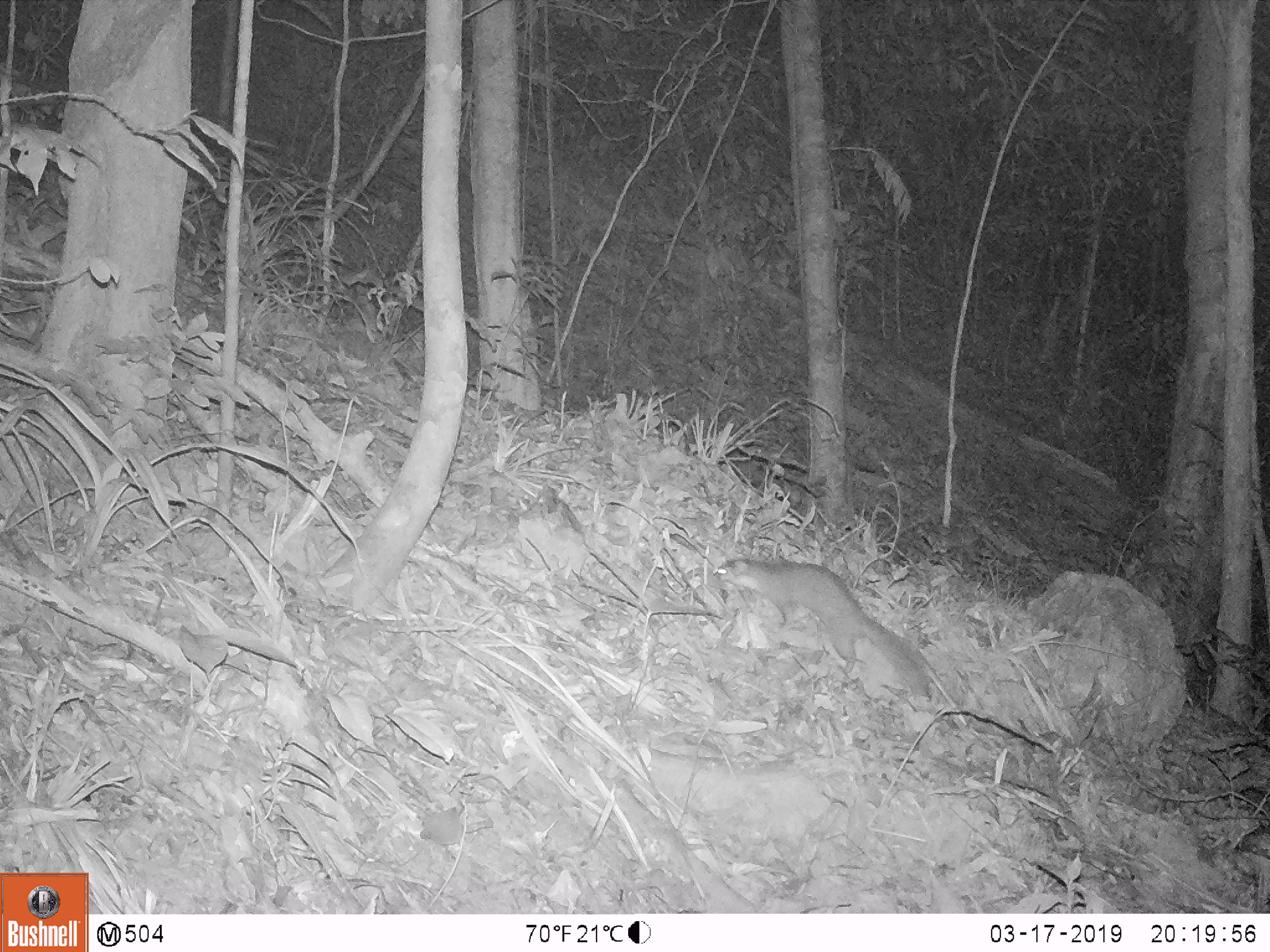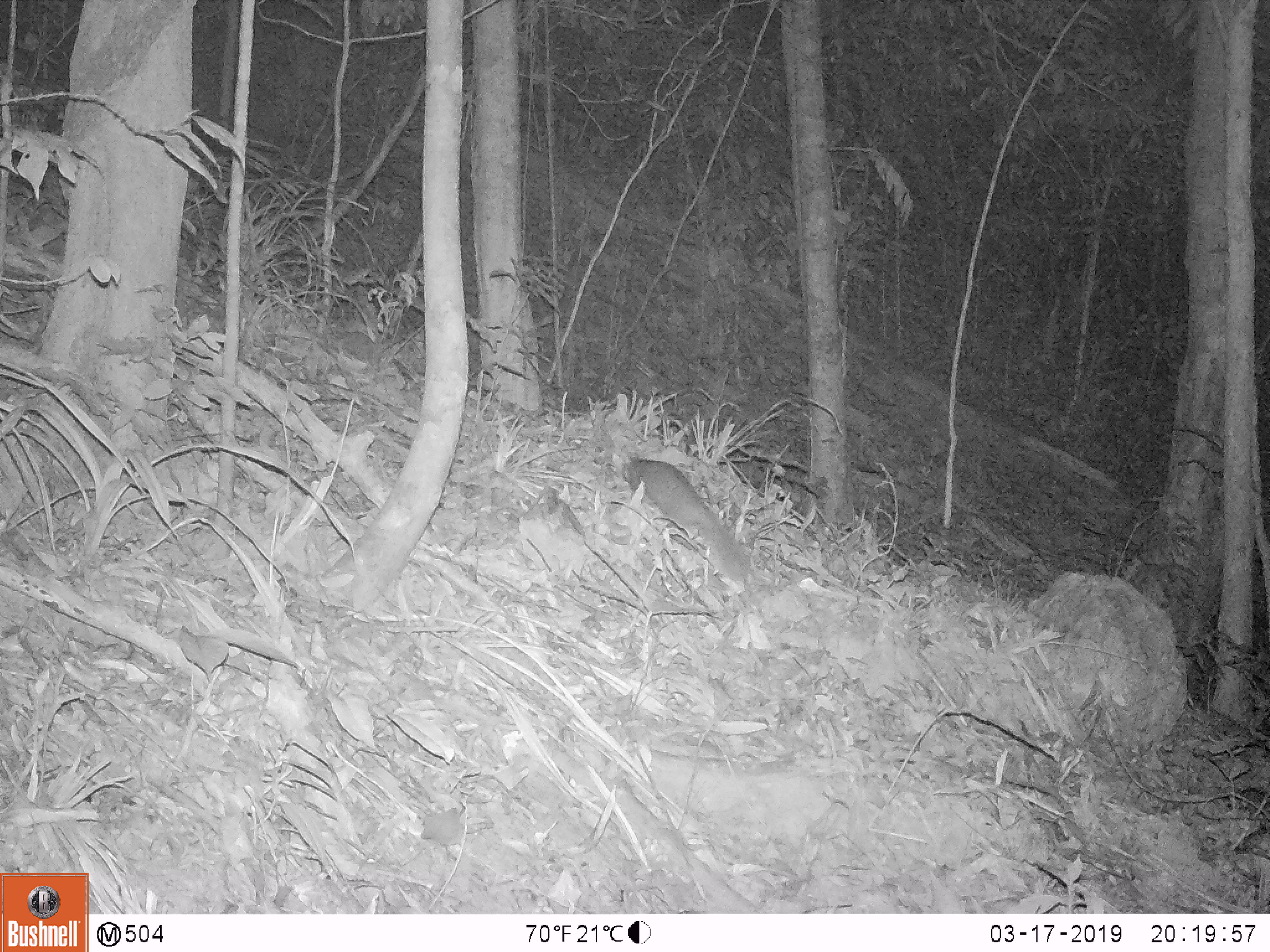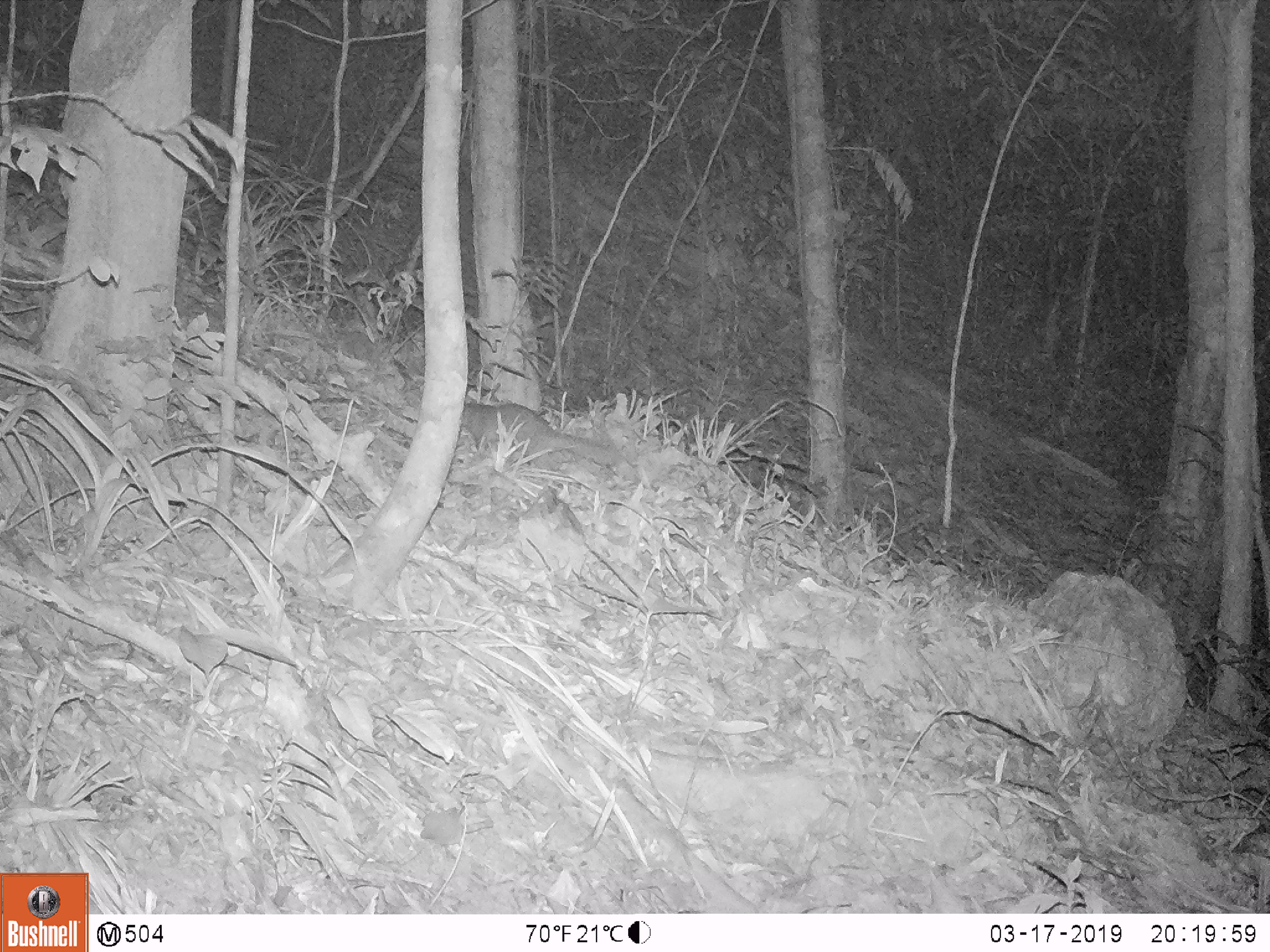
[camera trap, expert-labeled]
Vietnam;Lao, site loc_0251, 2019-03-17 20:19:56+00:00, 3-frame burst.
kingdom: Animalia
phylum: Chordata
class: Mammalia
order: Carnivora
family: Mustelidae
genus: Melogale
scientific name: Melogale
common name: ferret badger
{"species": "ferret badger (Melogale)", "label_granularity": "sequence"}